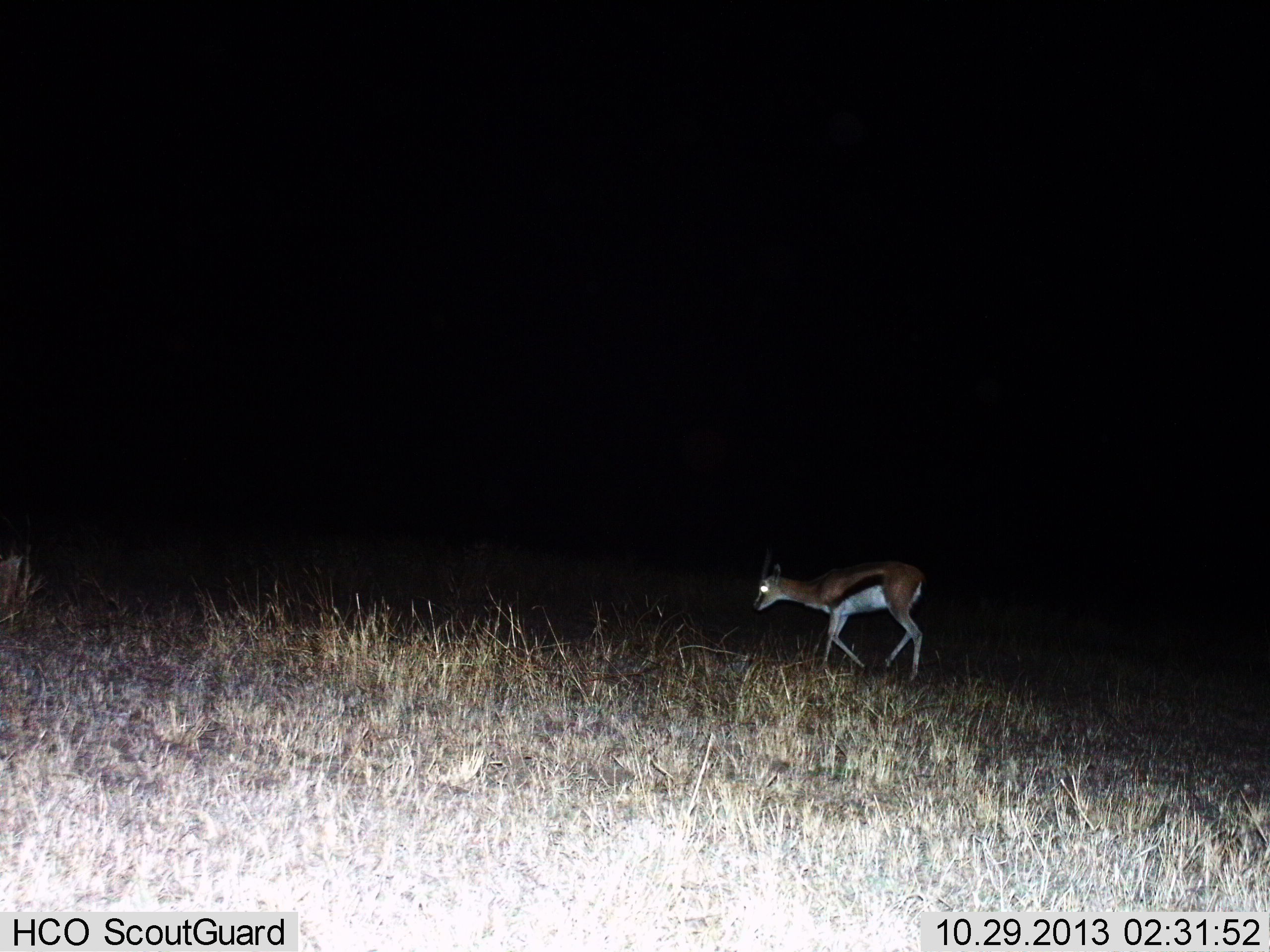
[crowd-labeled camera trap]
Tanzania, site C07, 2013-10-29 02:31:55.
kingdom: Animalia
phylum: Chordata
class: Mammalia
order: Artiodactyla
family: Bovidae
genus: Eudorcas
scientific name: Eudorcas thomsonii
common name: thomson's gazelle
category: gazellethomsons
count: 1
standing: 10%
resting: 0%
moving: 80%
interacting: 0%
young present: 0%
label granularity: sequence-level